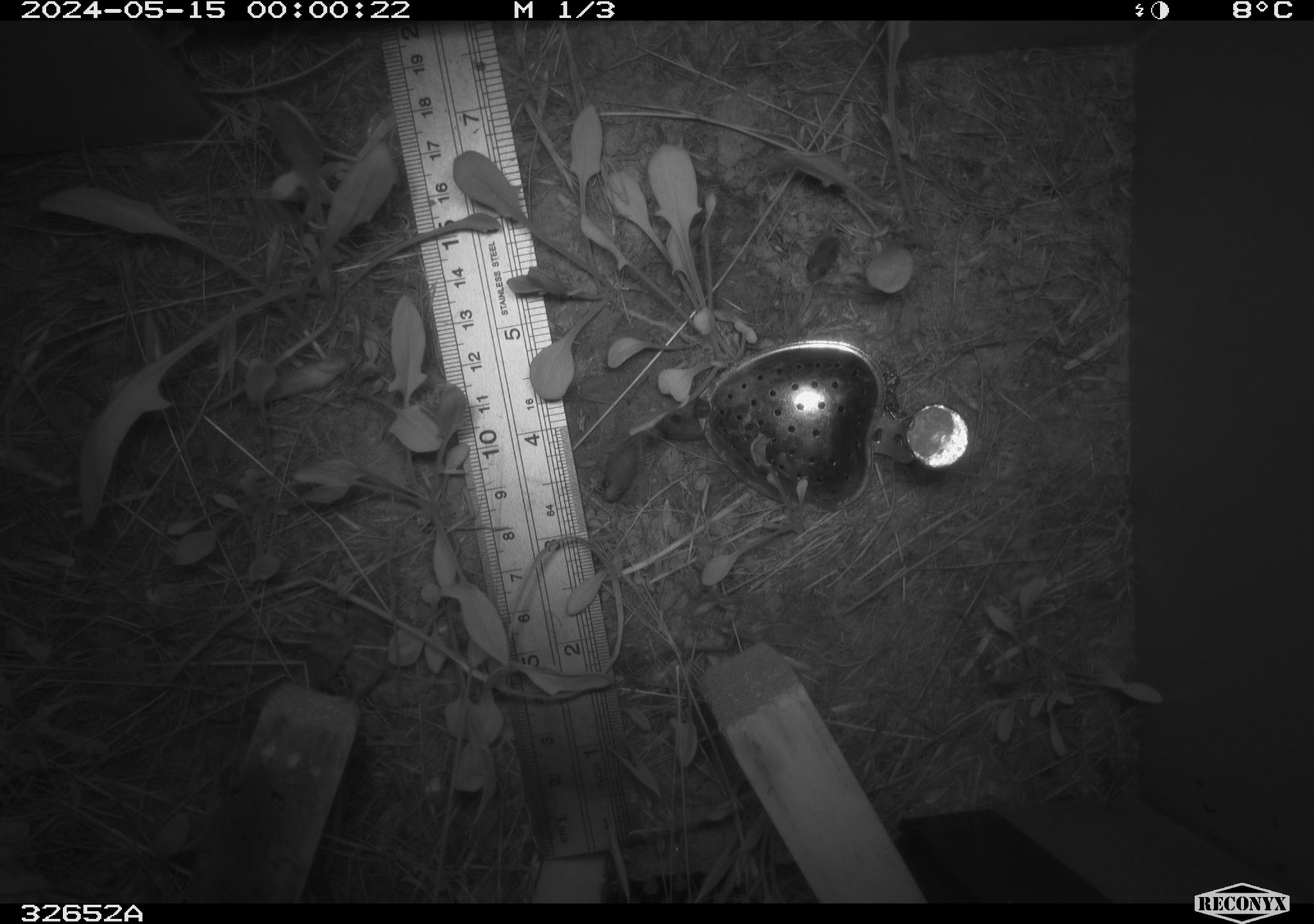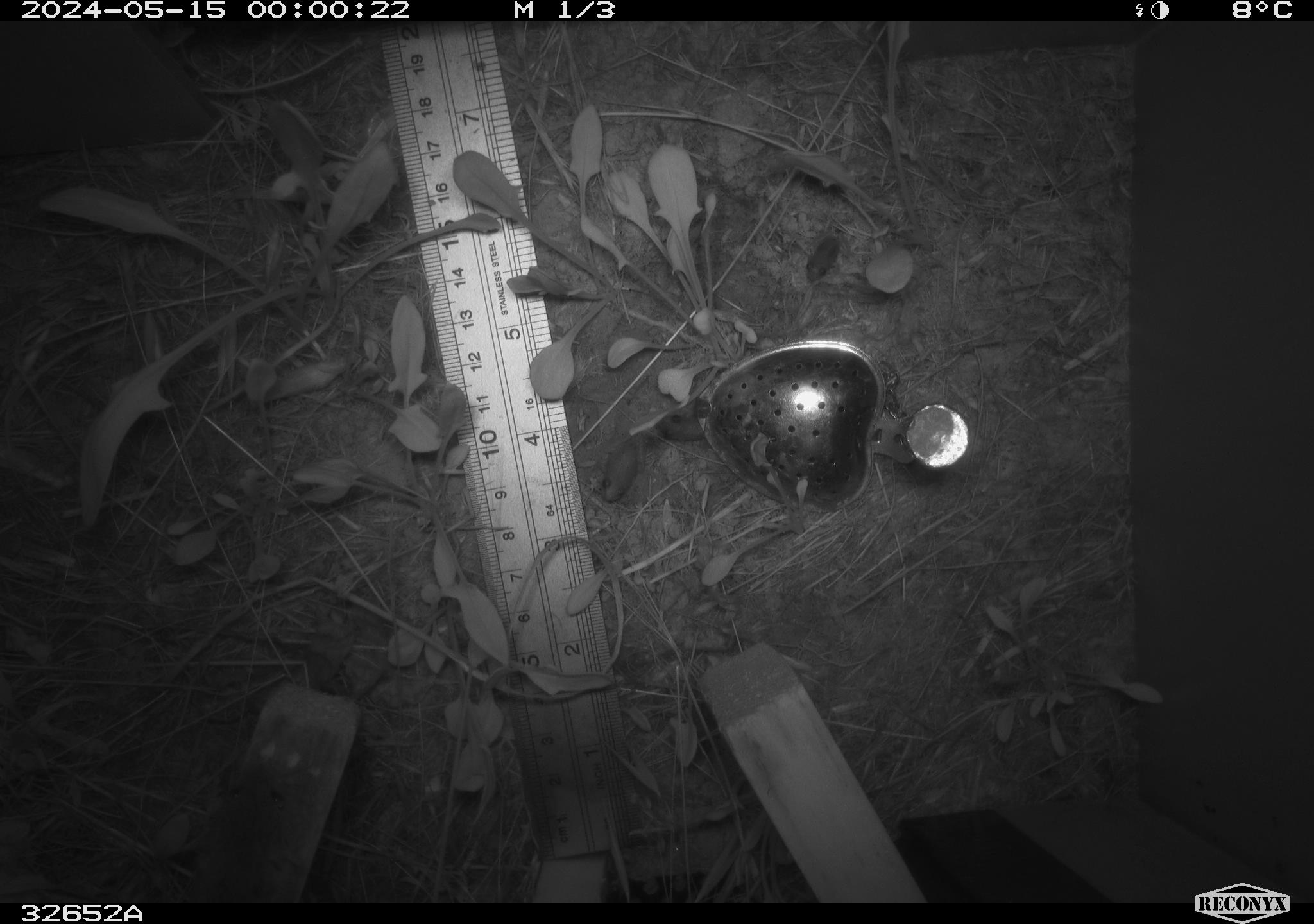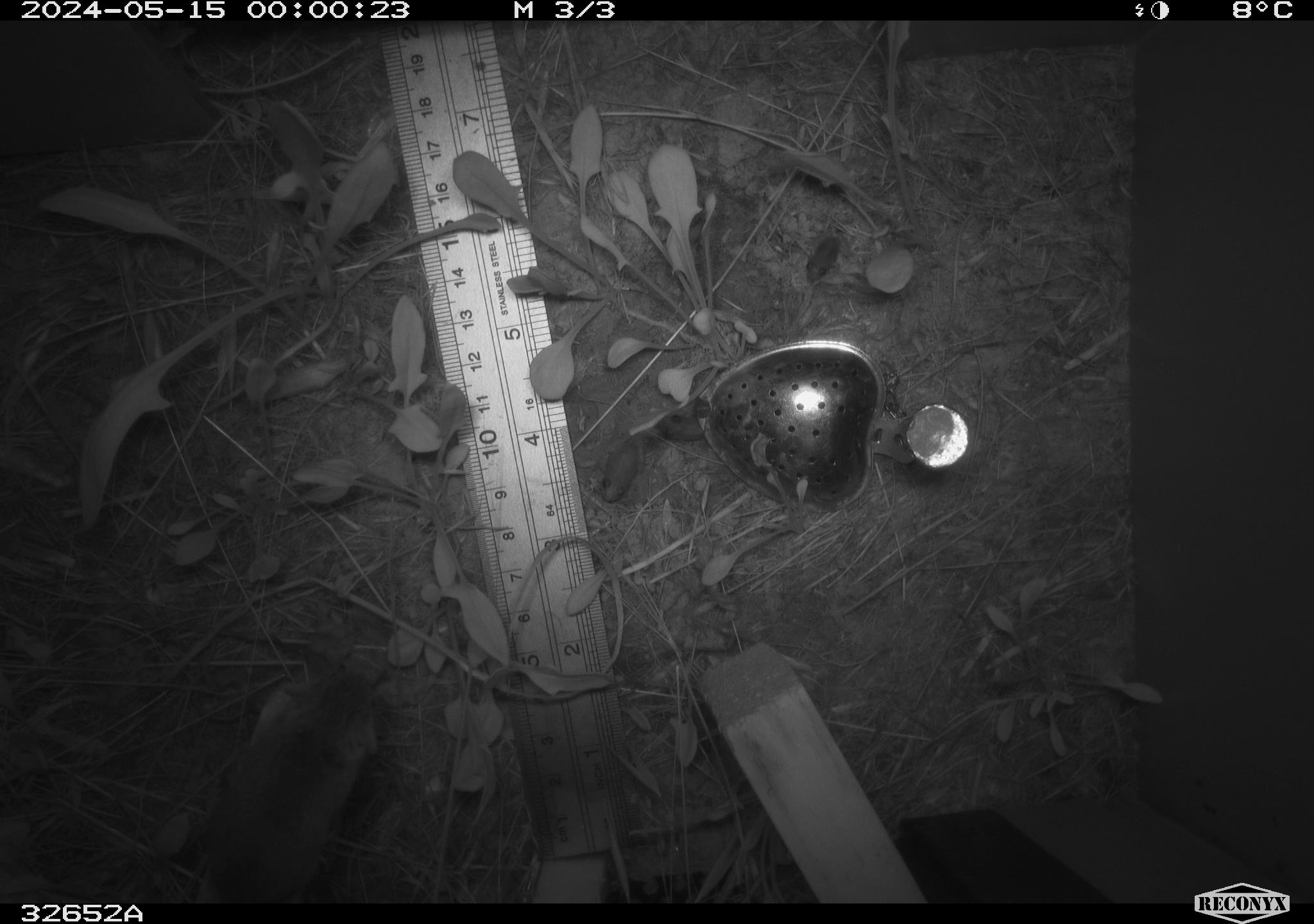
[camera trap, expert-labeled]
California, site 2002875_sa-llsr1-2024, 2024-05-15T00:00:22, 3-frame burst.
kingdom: Animalia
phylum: Chordata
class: Mammalia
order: Rodentia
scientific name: Rodentia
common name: rodent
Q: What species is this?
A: Rodent (Rodentia).